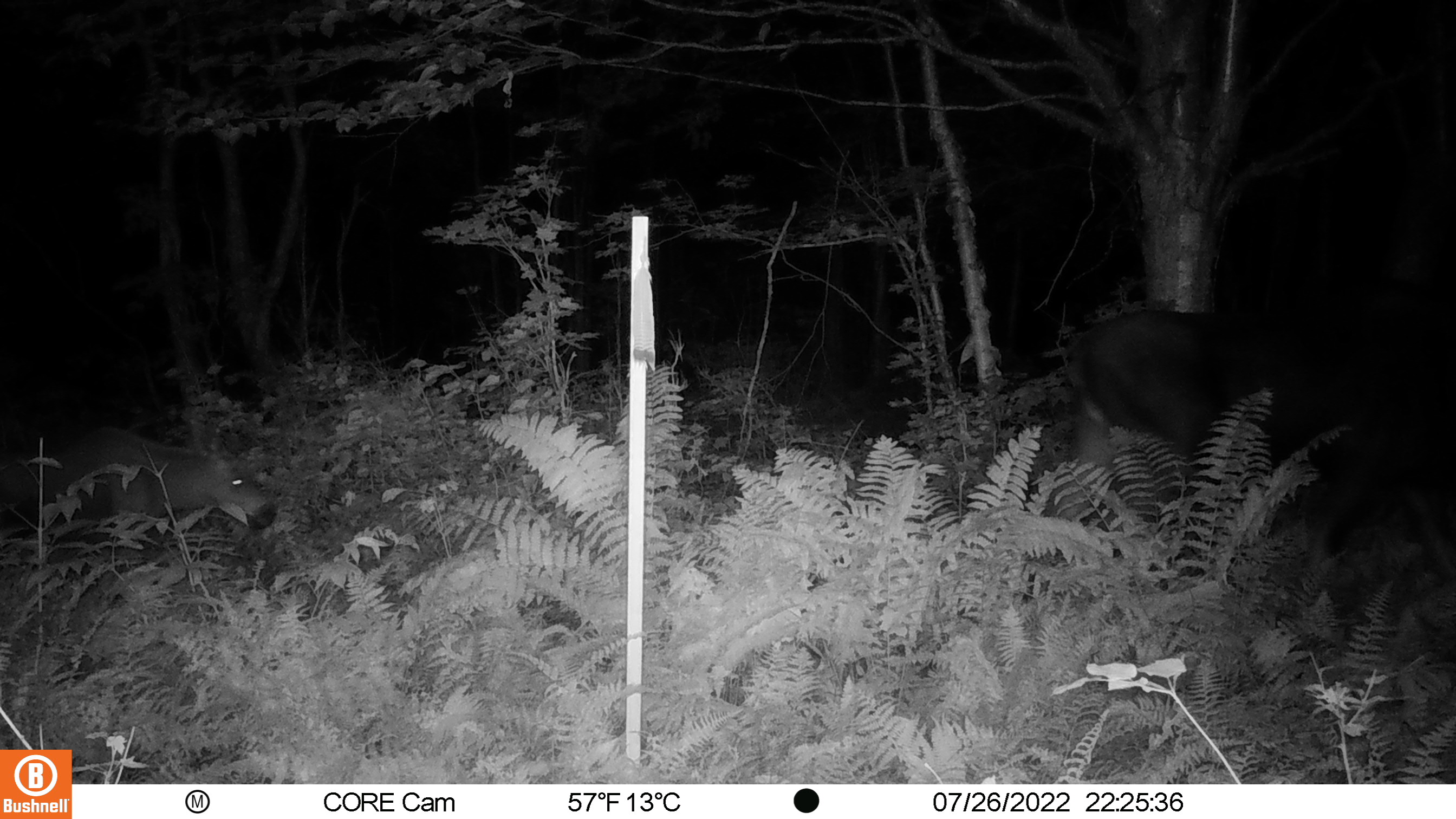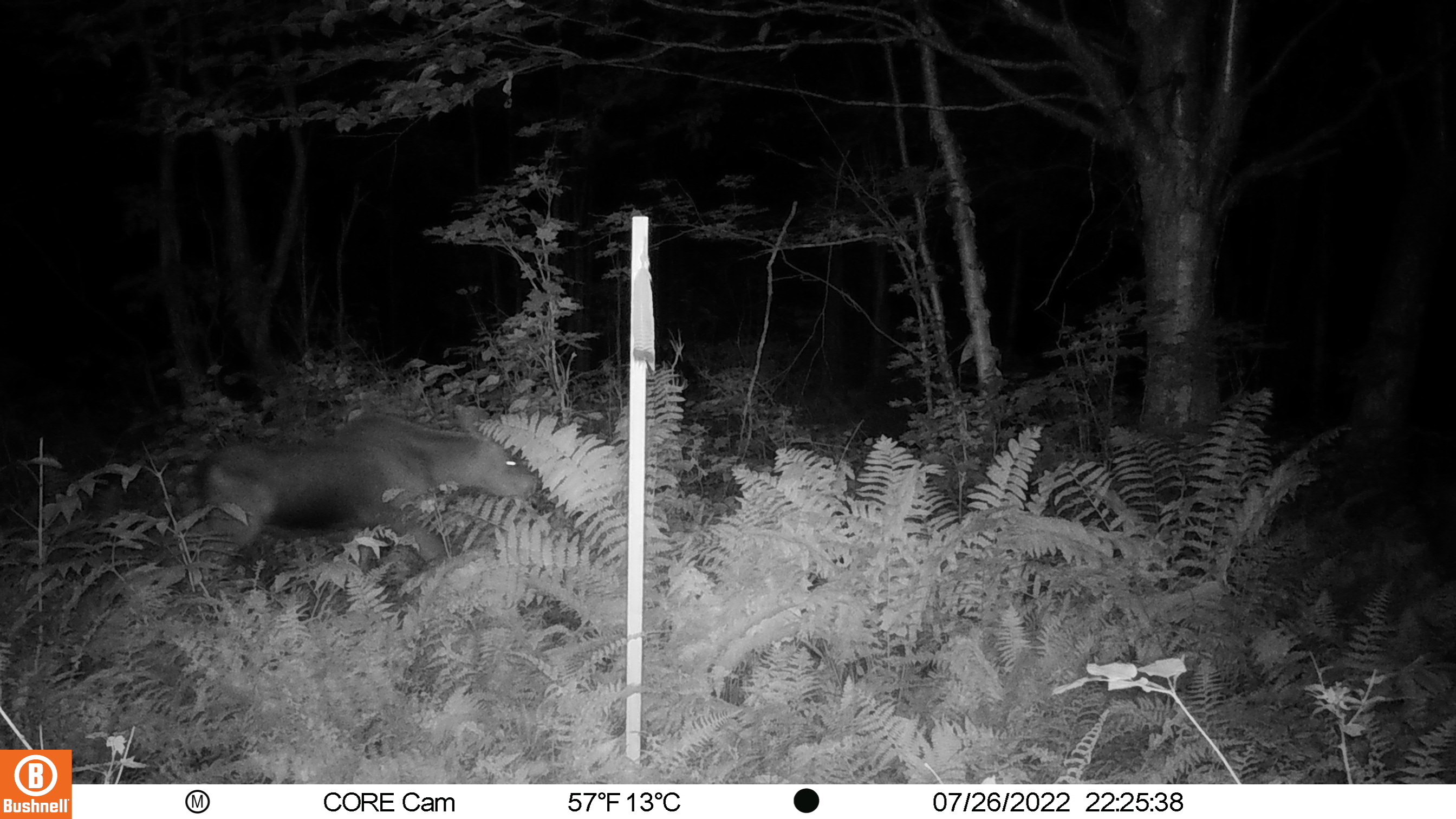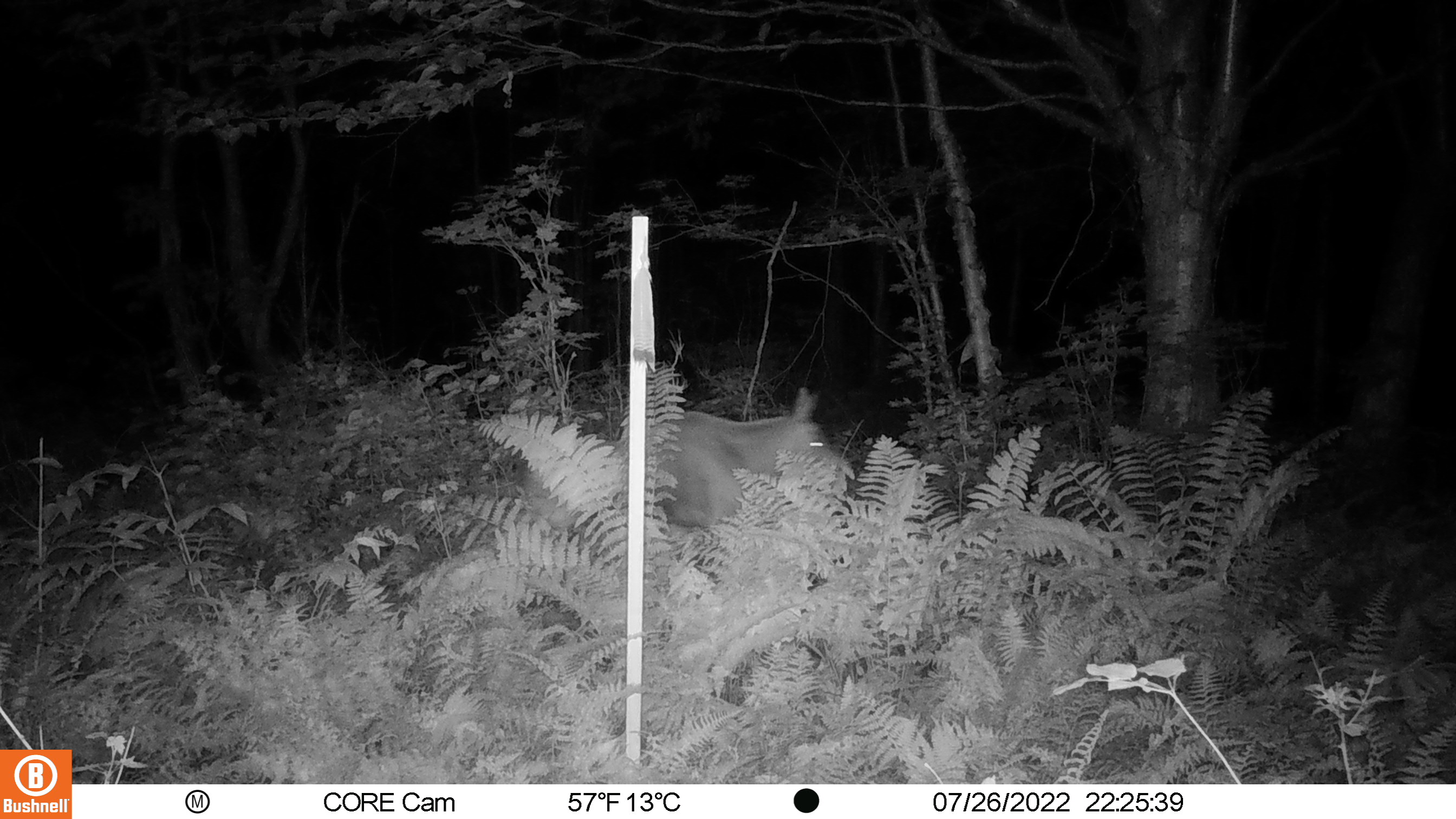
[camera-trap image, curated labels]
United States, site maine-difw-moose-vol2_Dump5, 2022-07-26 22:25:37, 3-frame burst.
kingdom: Animalia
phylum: Chordata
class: Mammalia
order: Artiodactyla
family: Cervidae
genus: Alces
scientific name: Alces alces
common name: moose